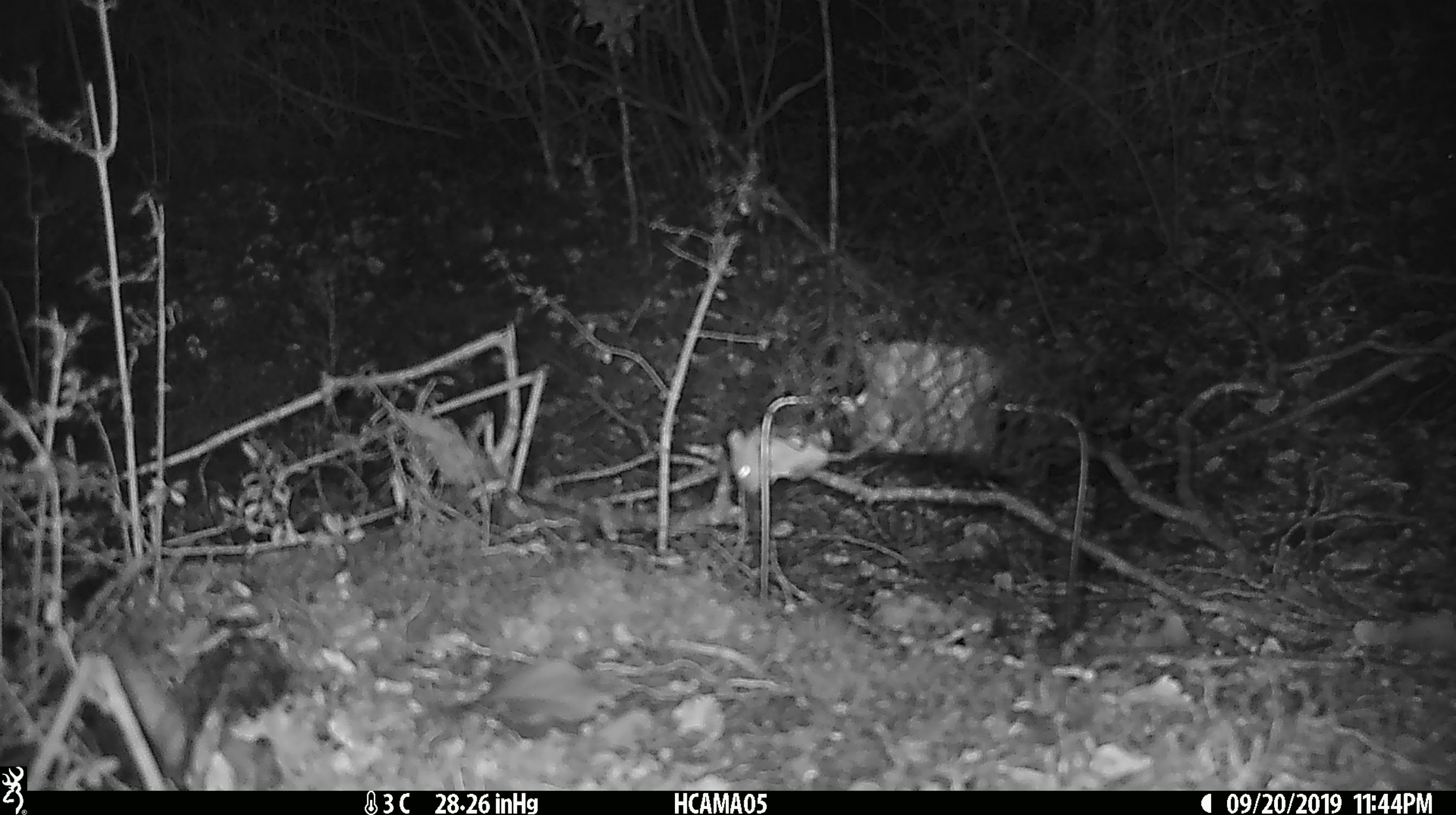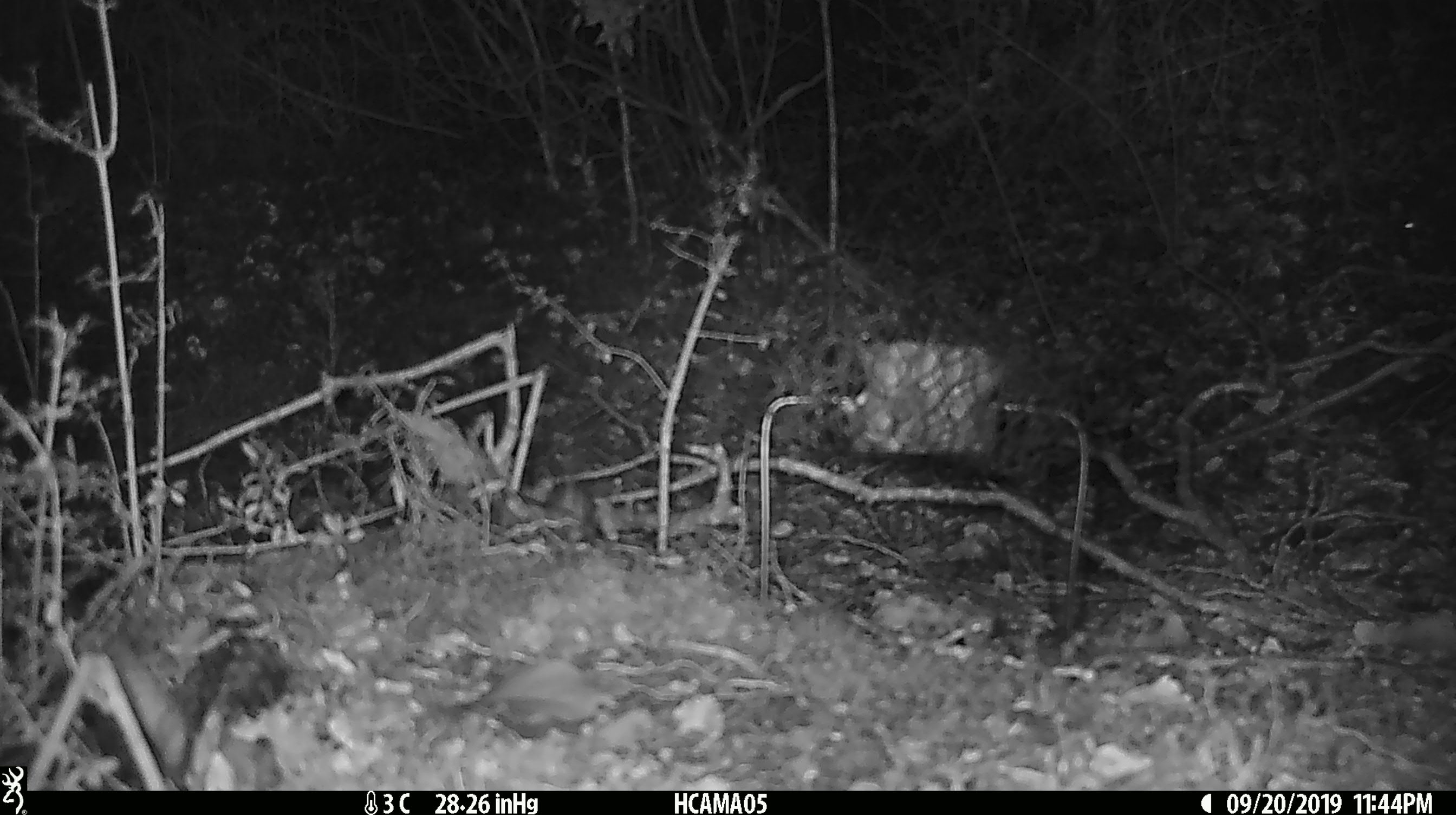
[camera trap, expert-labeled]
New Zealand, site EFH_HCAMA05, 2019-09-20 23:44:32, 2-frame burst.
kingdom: Animalia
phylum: Chordata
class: Mammalia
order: Rodentia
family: Muridae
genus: Mus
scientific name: Mus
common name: mouse